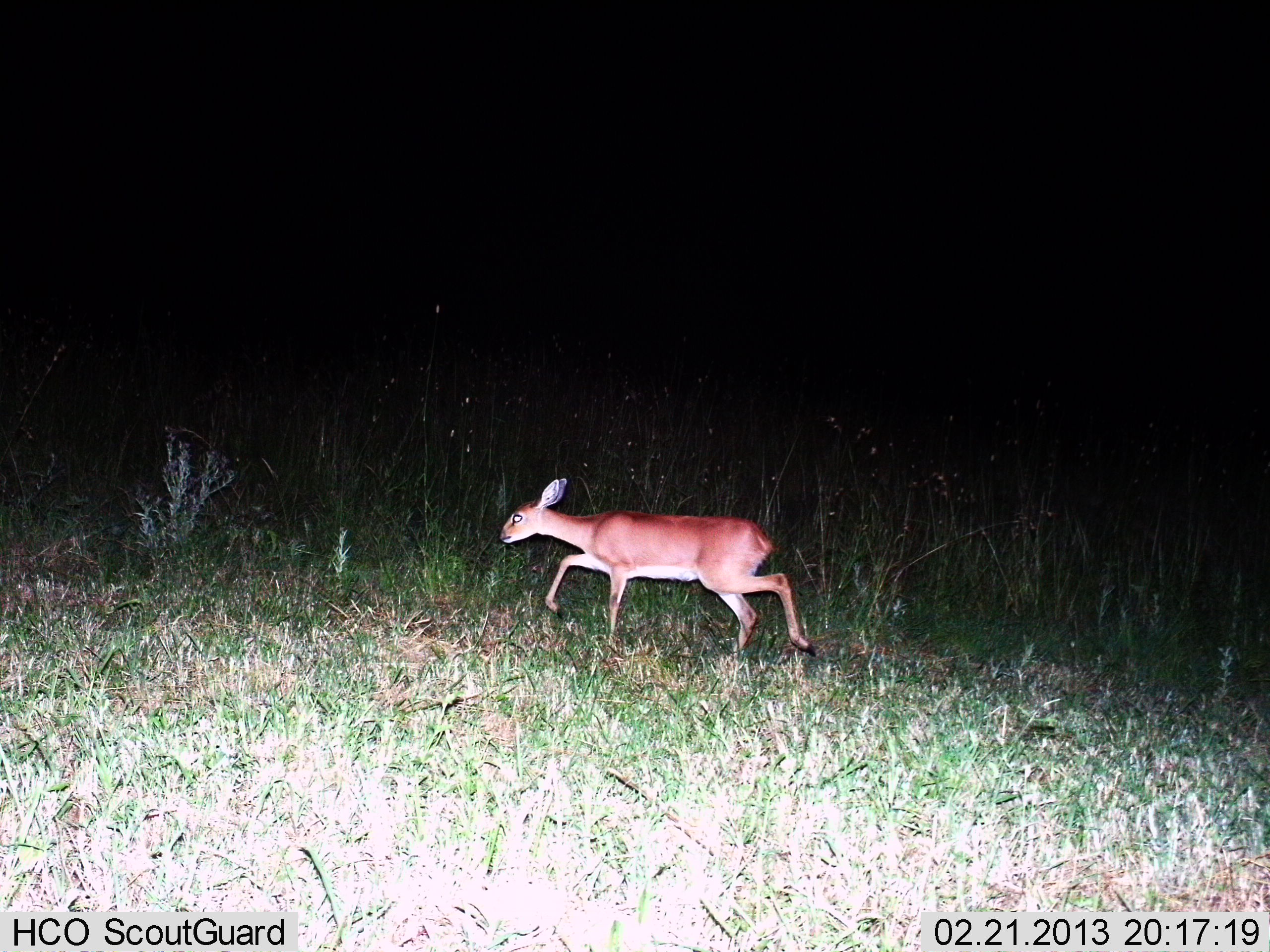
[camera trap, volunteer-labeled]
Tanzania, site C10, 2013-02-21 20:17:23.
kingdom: Animalia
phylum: Chordata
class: Mammalia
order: Artiodactyla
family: Bovidae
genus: Madoqua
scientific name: Madoqua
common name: dikdik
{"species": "dikdik (Madoqua)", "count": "1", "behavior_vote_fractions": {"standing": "4%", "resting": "0%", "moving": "100%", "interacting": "0%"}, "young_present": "0%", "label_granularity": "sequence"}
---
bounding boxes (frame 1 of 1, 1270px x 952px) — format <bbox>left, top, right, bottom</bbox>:
animal: <bbox>496, 476, 818, 662</bbox>